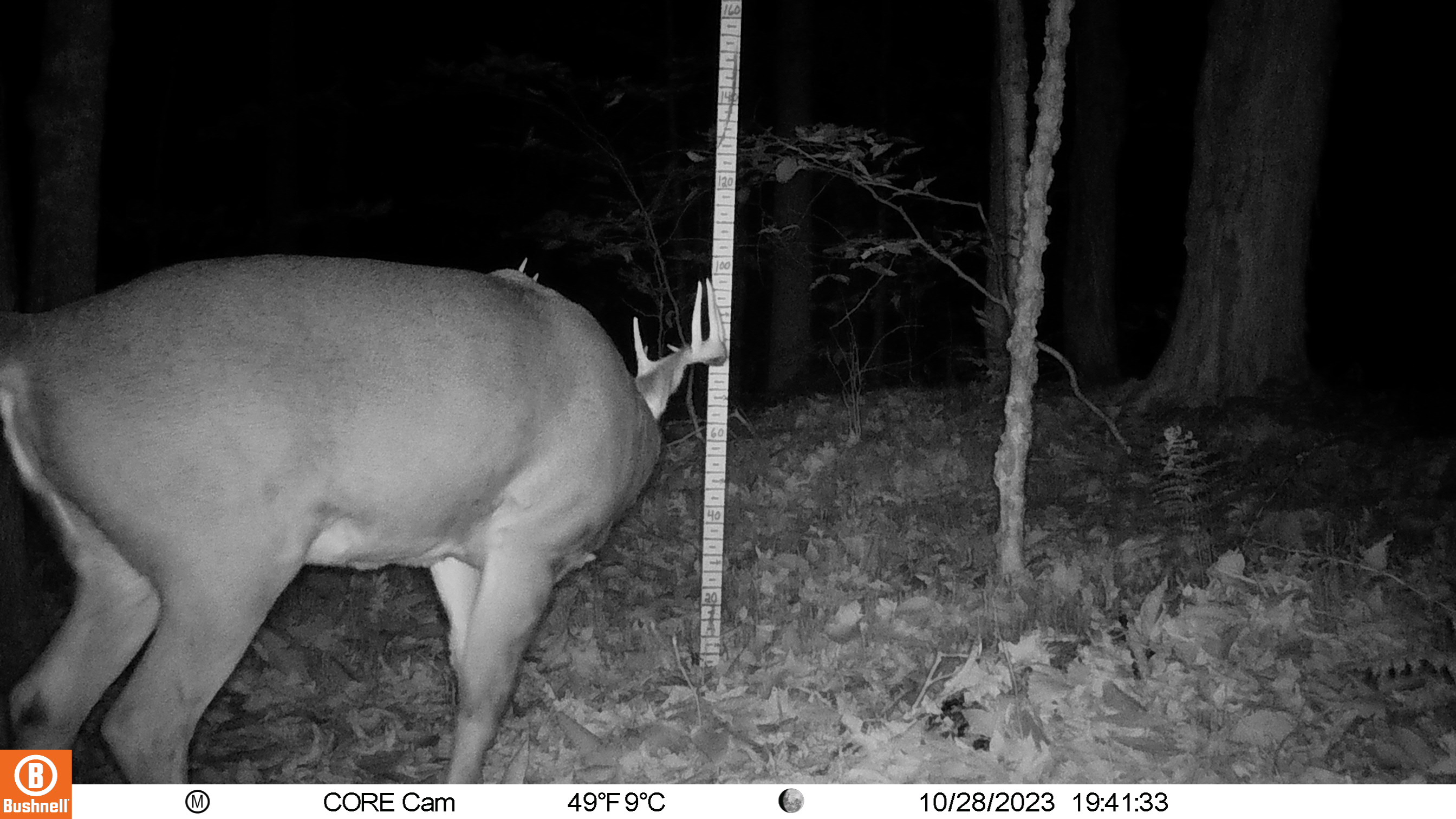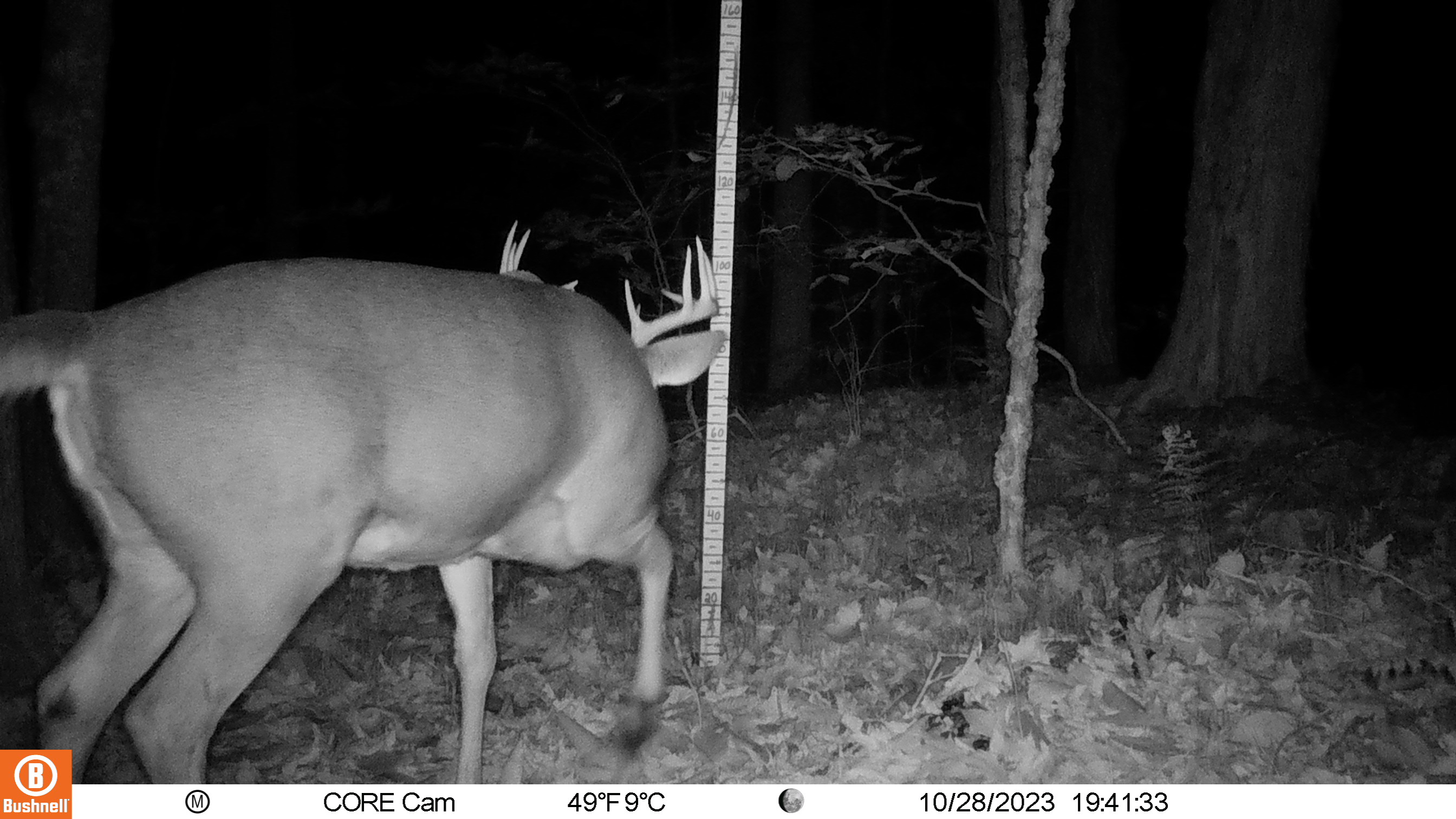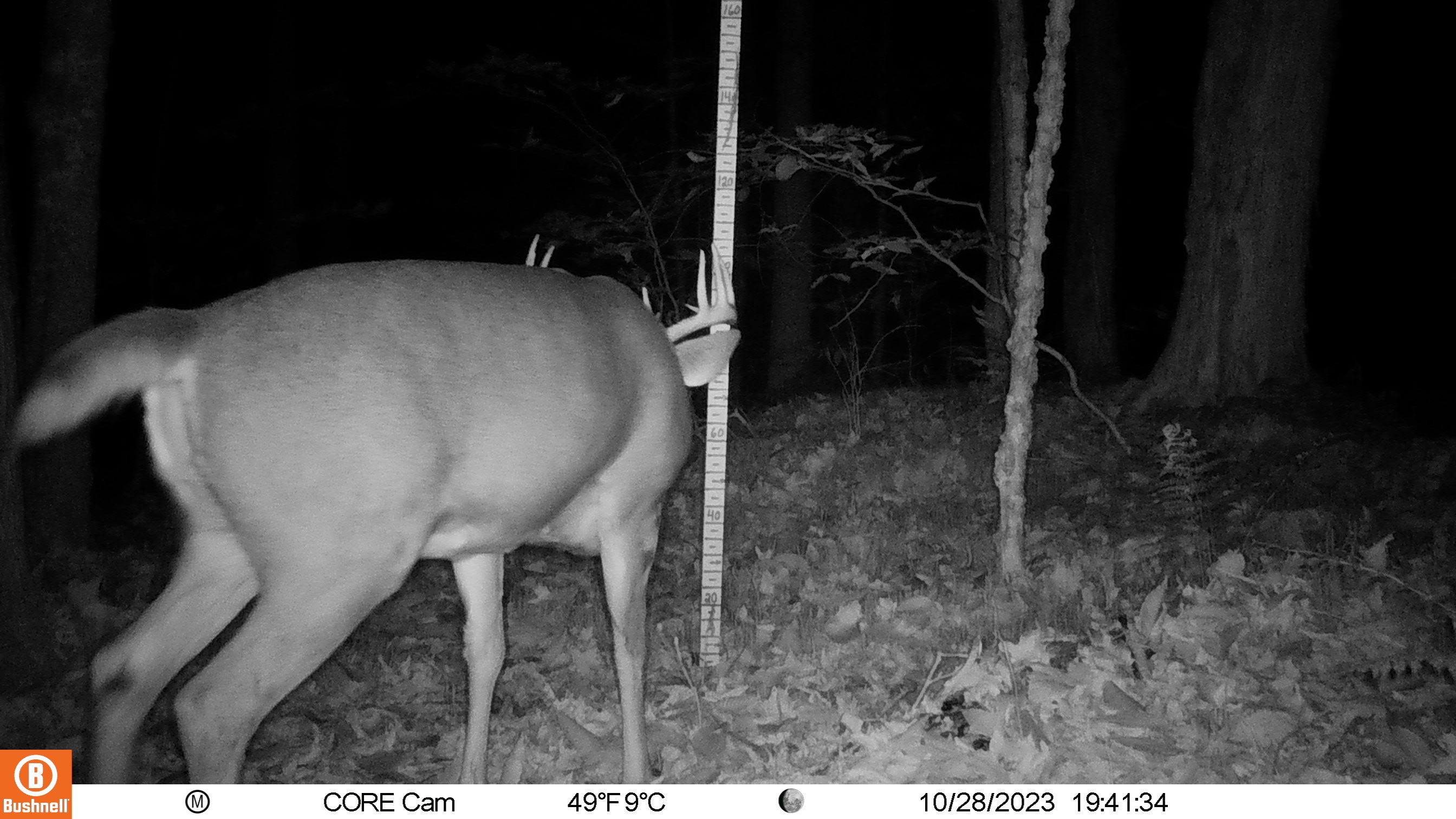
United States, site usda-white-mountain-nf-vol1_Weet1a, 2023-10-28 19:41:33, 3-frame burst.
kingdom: Animalia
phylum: Chordata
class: Mammalia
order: Artiodactyla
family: Cervidae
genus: Odocoileus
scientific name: Odocoileus virginianus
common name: white-tailed deer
White-tailed deer (Odocoileus virginianus).